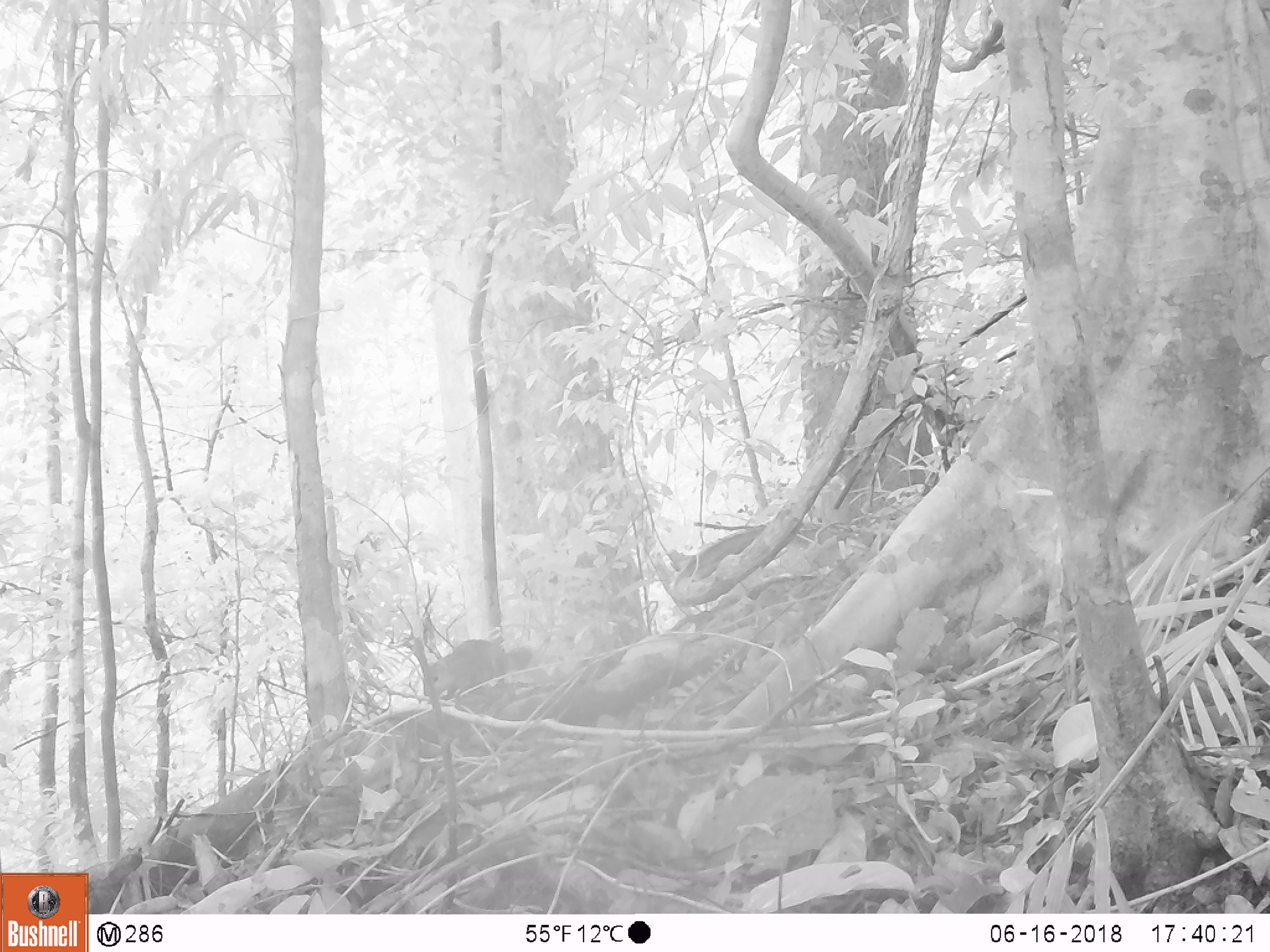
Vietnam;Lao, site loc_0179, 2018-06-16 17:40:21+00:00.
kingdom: Animalia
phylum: Chordata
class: Mammalia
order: Rodentia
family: Sciuridae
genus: Callosciurus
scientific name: Callosciurus erythraeus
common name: pallas's squirrel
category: pallass squirrel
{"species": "pallass squirrel (pallas's squirrel) (Callosciurus erythraeus)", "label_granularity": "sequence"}